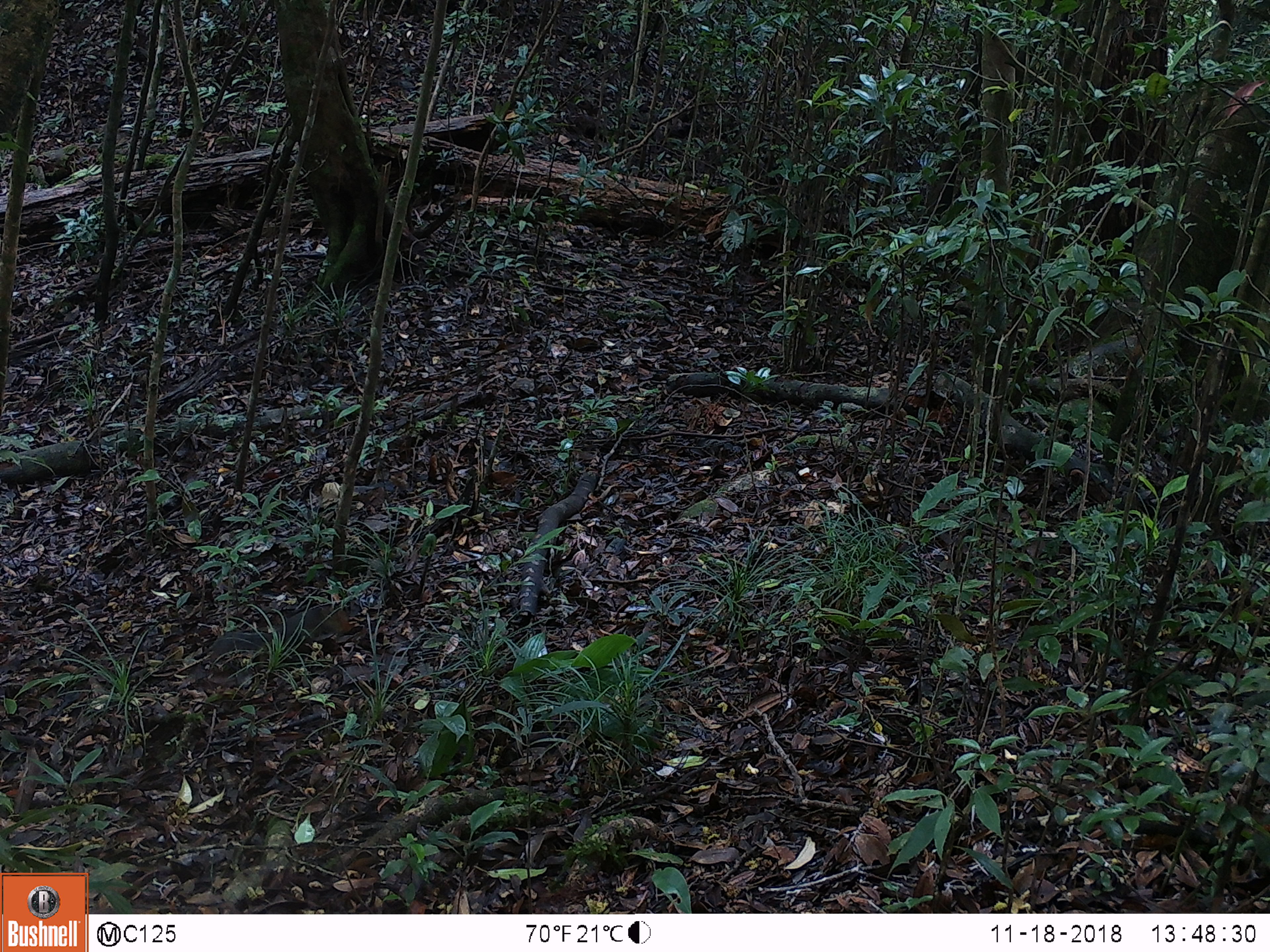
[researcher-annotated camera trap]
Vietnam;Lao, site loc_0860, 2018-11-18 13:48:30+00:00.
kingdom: Animalia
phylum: Chordata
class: Mammalia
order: Rodentia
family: Sciuridae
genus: Dremomys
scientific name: Dremomys rufigenis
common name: red-cheeked squirrel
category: red cheeked squirrel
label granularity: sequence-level